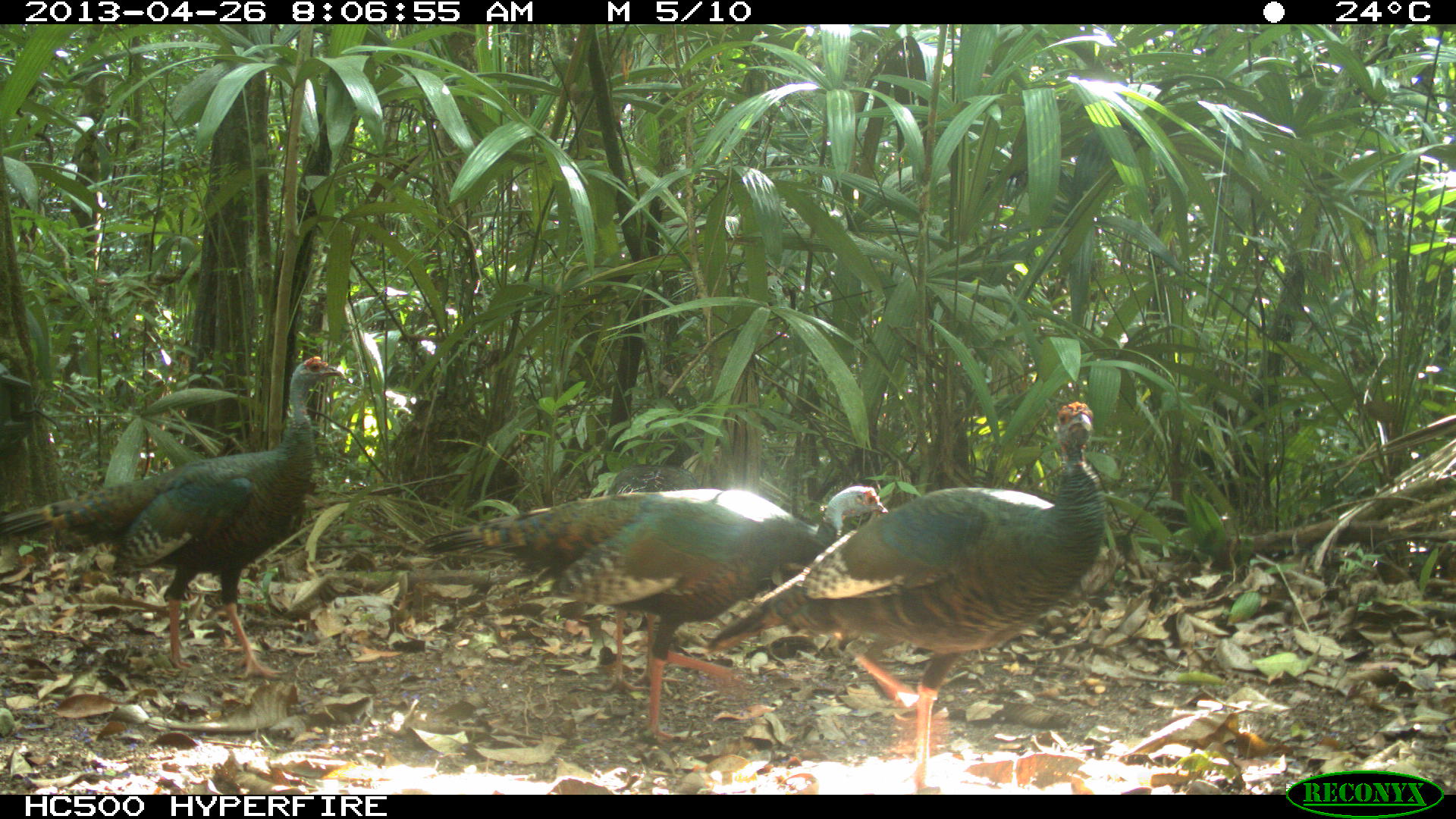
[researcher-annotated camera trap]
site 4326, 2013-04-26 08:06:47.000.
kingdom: Animalia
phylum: Chordata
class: Aves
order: Galliformes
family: Phasianidae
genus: Meleagris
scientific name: Meleagris ocellata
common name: ocellated turkey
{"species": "Meleagris ocellata (ocellated turkey)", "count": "4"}